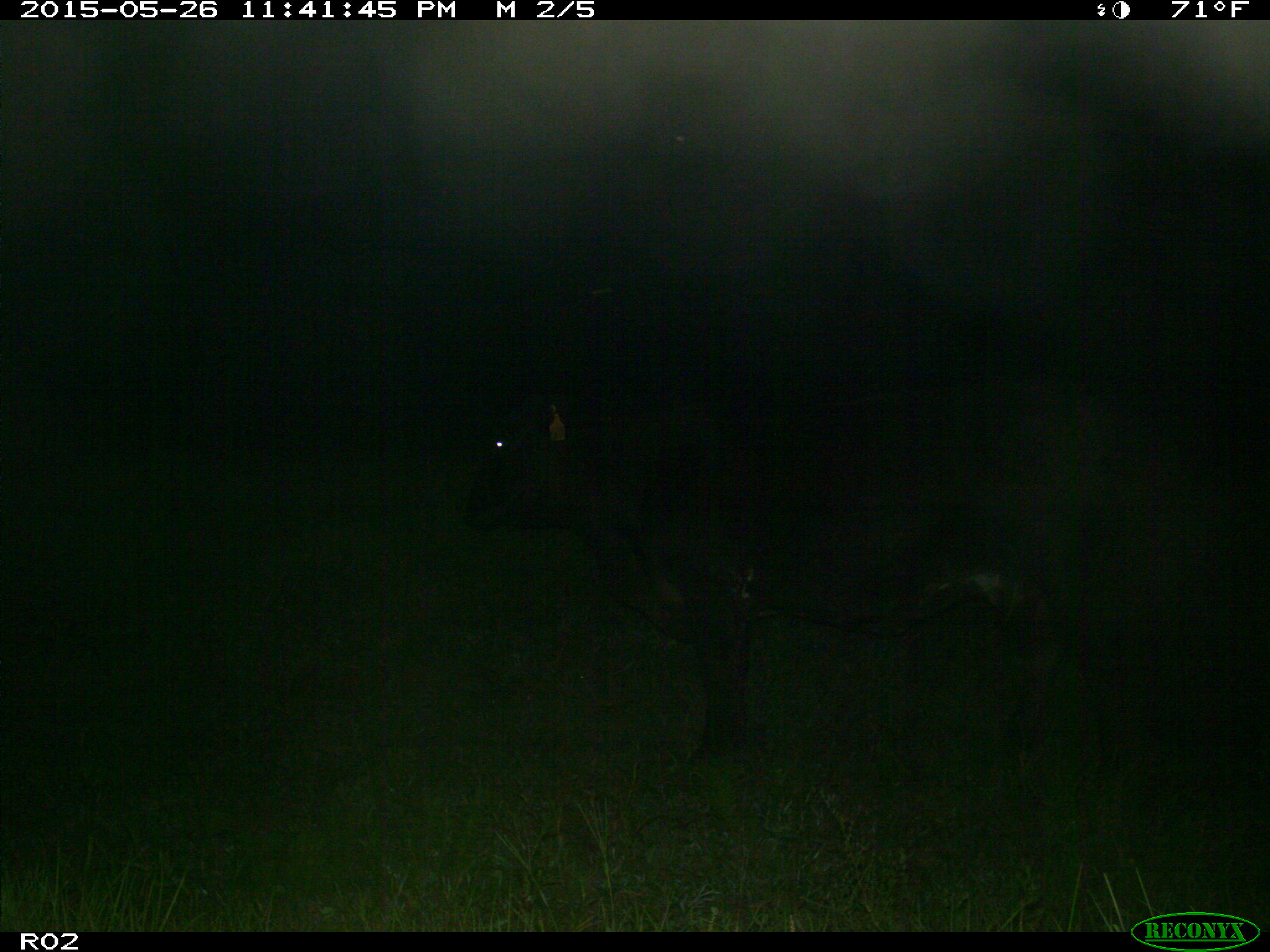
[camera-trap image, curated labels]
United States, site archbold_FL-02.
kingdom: Animalia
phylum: Chordata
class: Mammalia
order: Artiodactyla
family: Bovidae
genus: Bos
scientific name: Bos taurus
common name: domestic cow